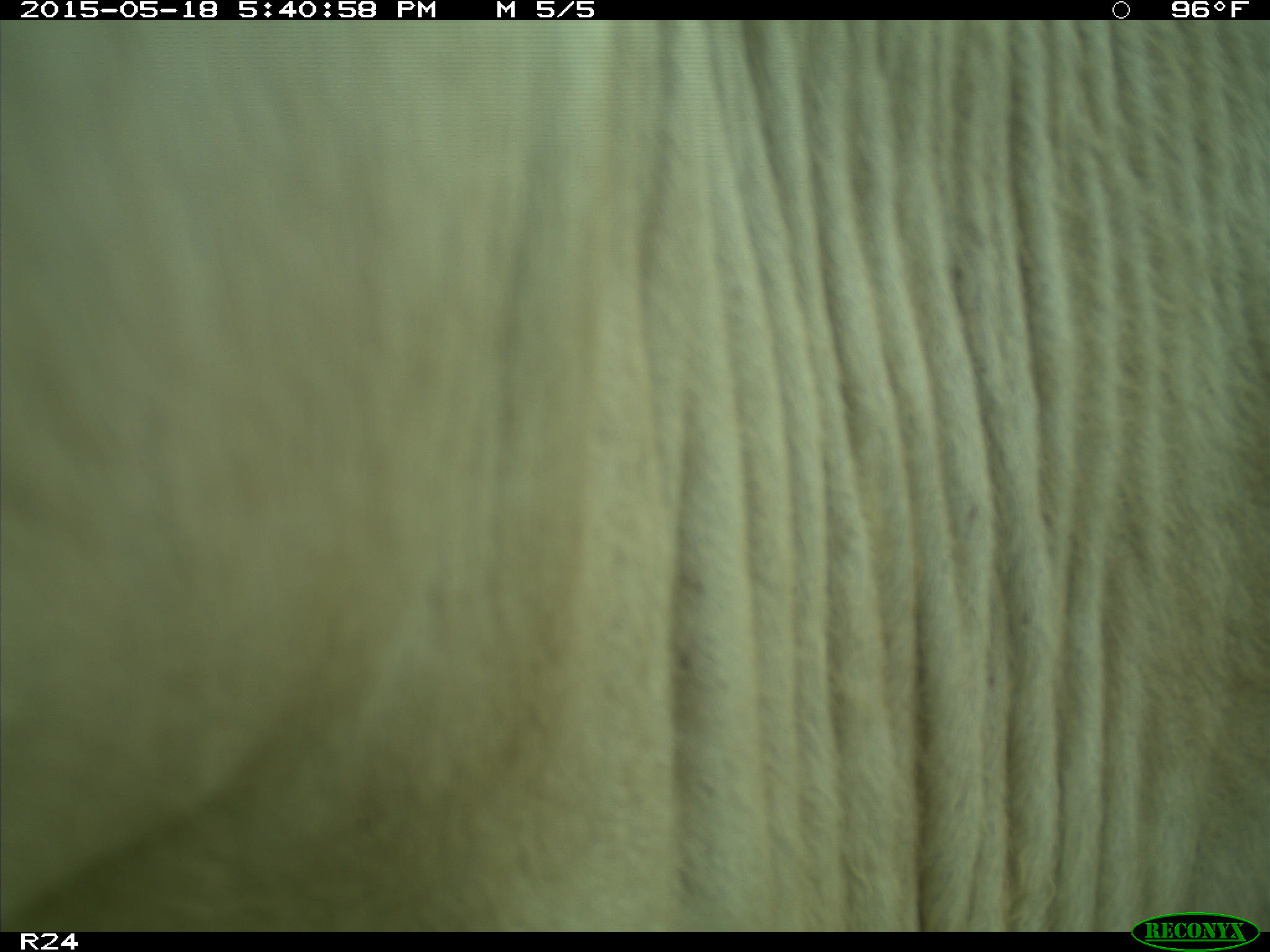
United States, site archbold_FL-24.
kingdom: Animalia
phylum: Chordata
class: Mammalia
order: Artiodactyla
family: Bovidae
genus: Bos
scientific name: Bos taurus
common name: domestic cow